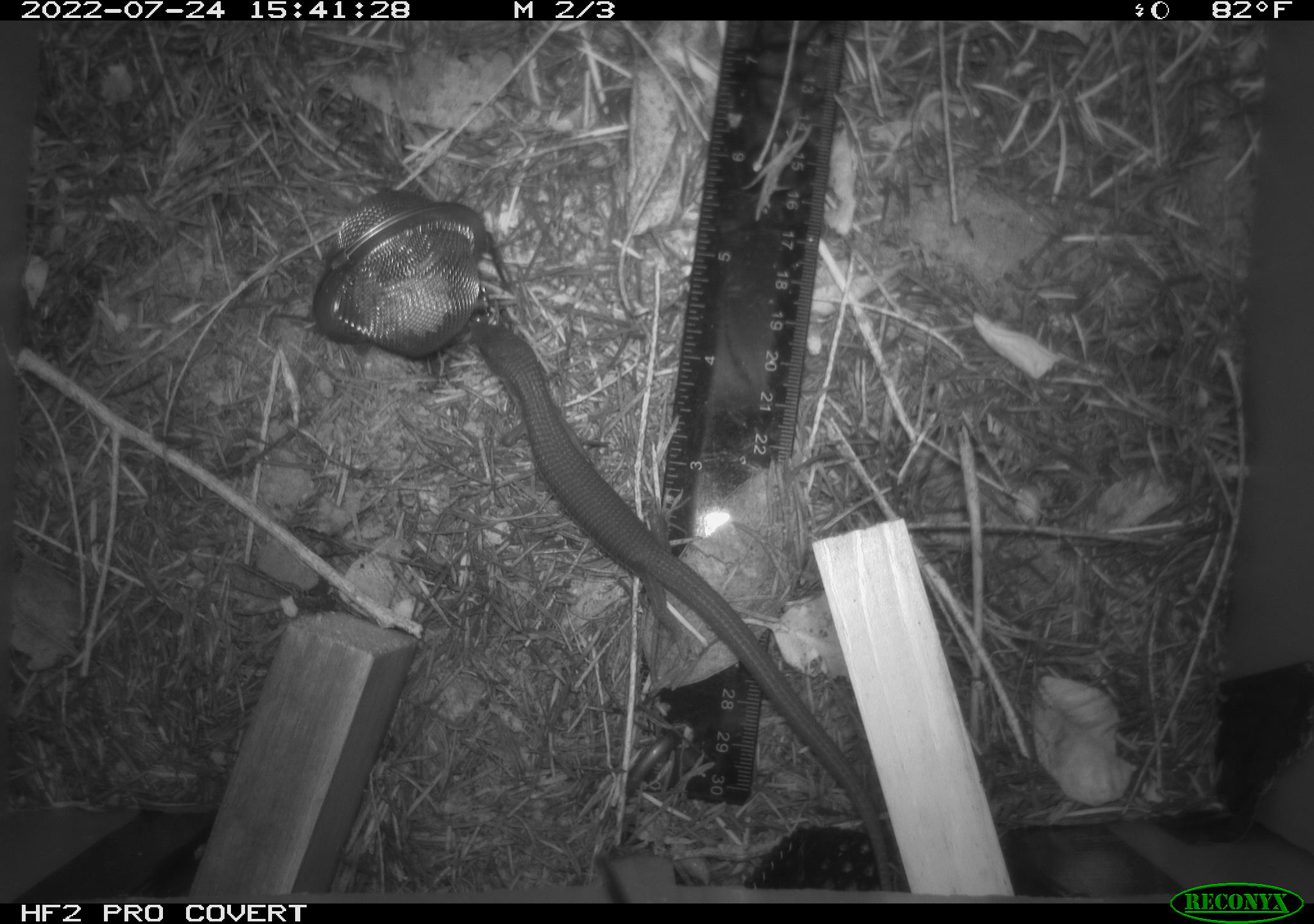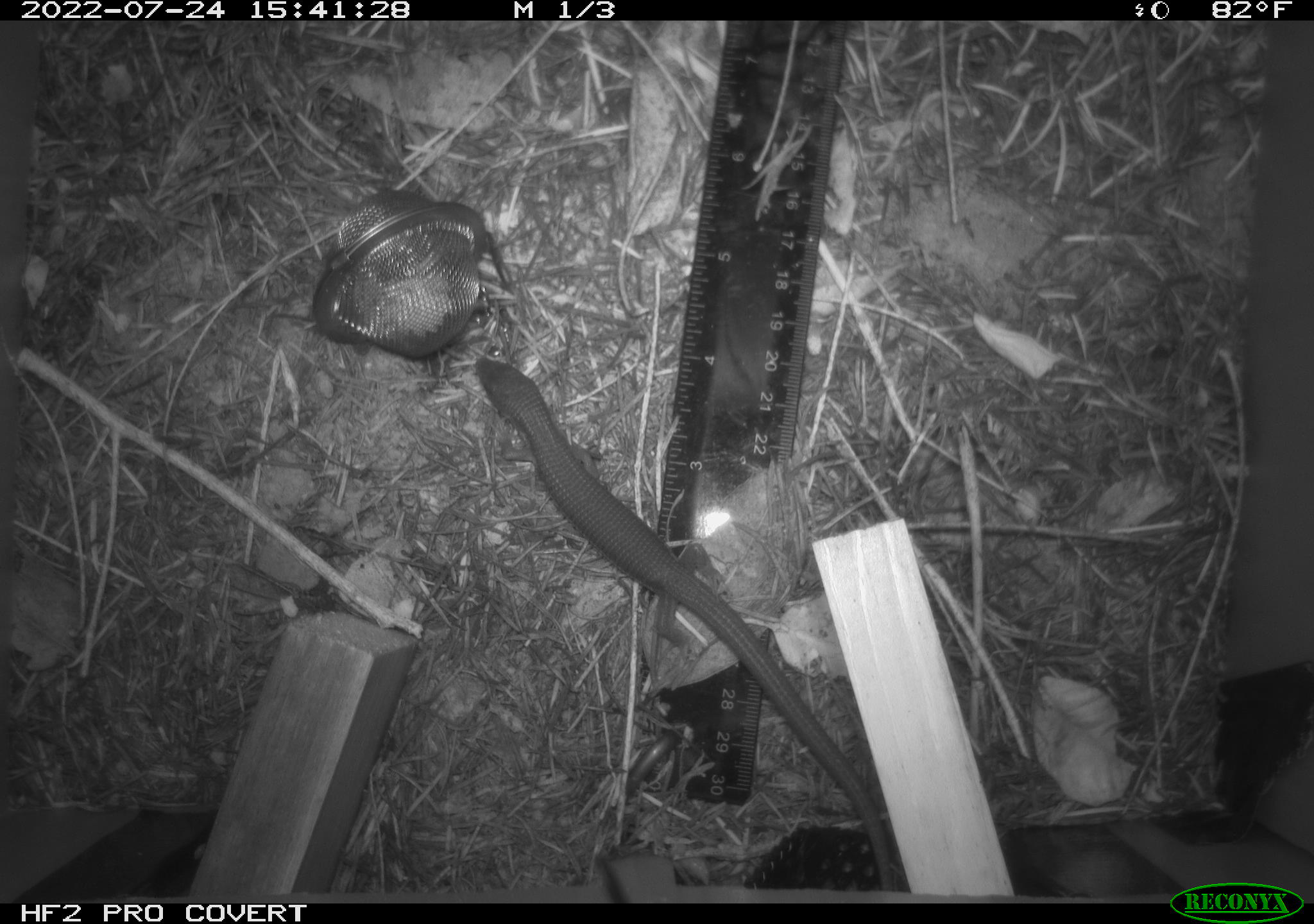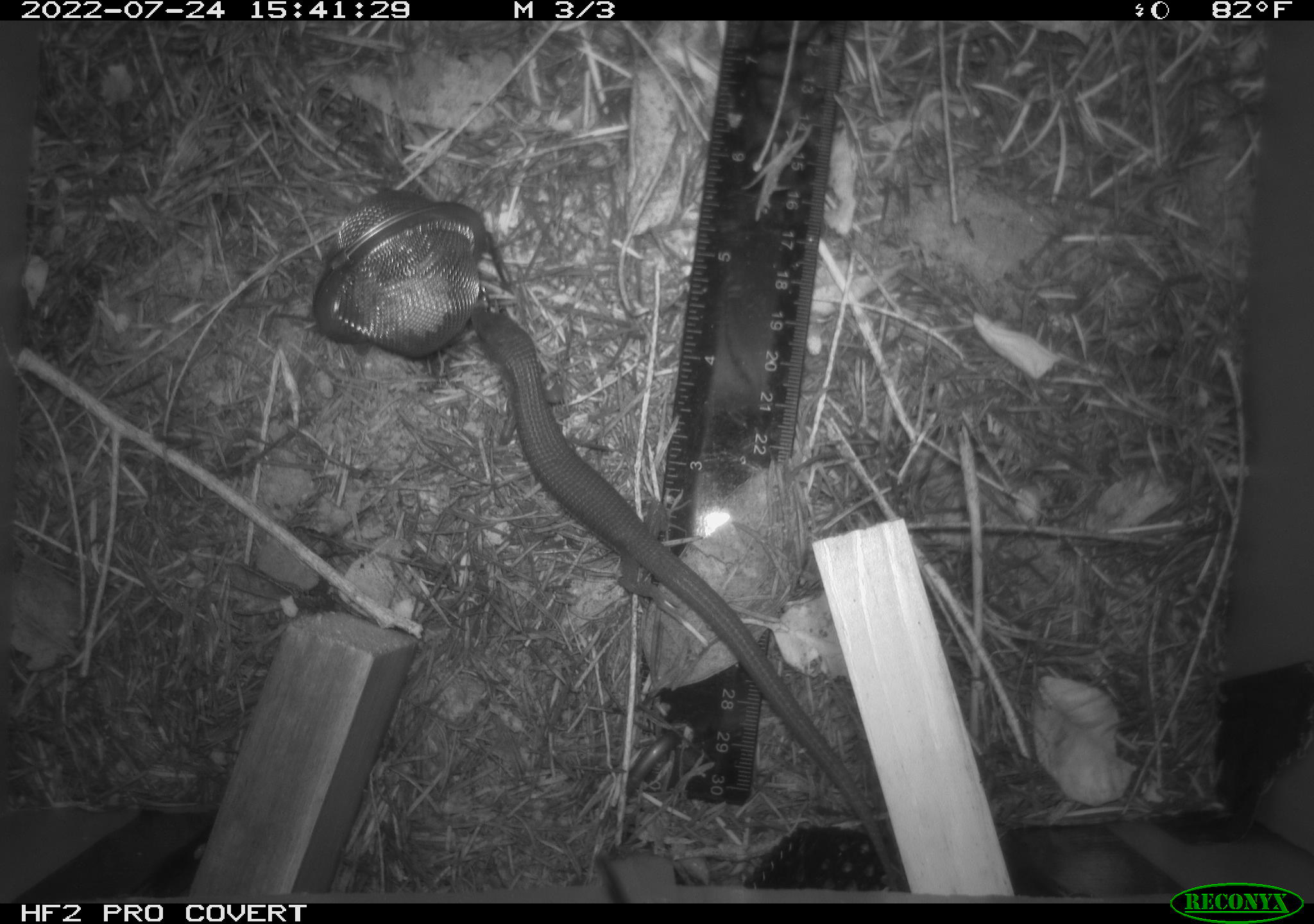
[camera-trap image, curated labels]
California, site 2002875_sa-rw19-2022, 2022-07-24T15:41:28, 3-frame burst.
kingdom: Animalia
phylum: Chordata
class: Reptilia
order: Squamata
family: Anguidae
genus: Elgaria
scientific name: Elgaria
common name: alligator lizards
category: elgaria species